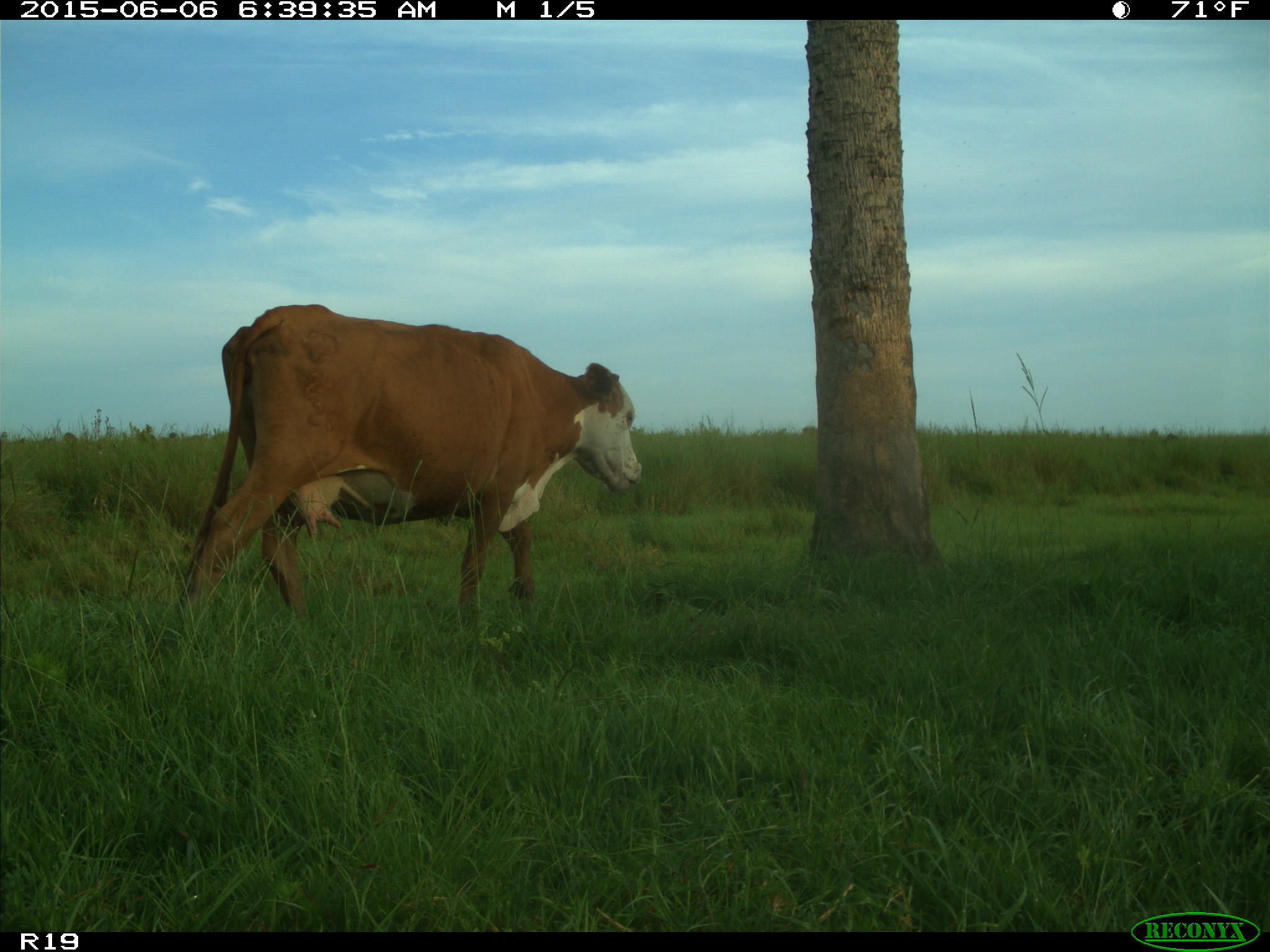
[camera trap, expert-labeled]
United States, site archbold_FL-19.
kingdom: Animalia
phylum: Chordata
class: Mammalia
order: Artiodactyla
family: Bovidae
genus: Bos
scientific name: Bos taurus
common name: domestic cow